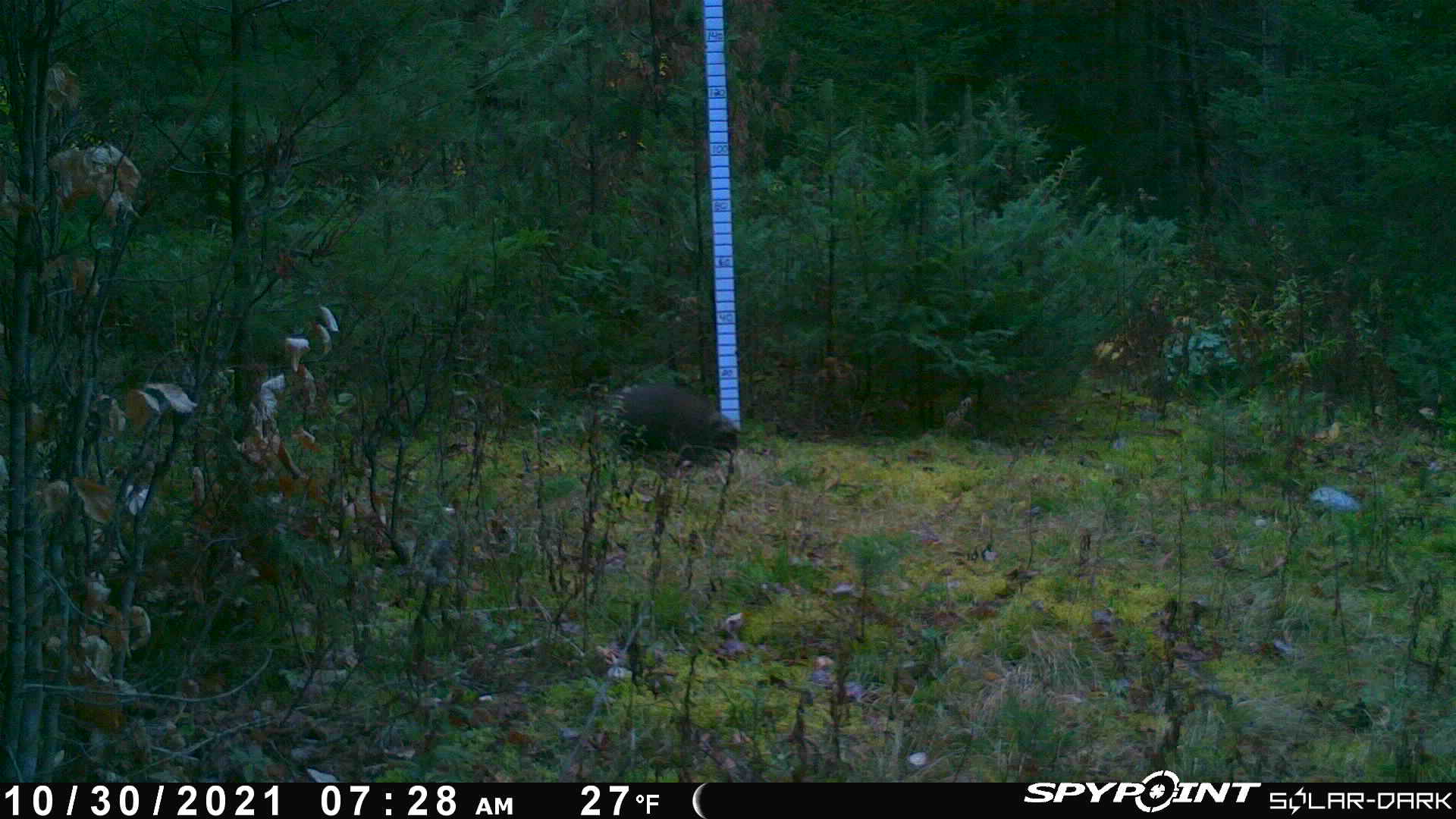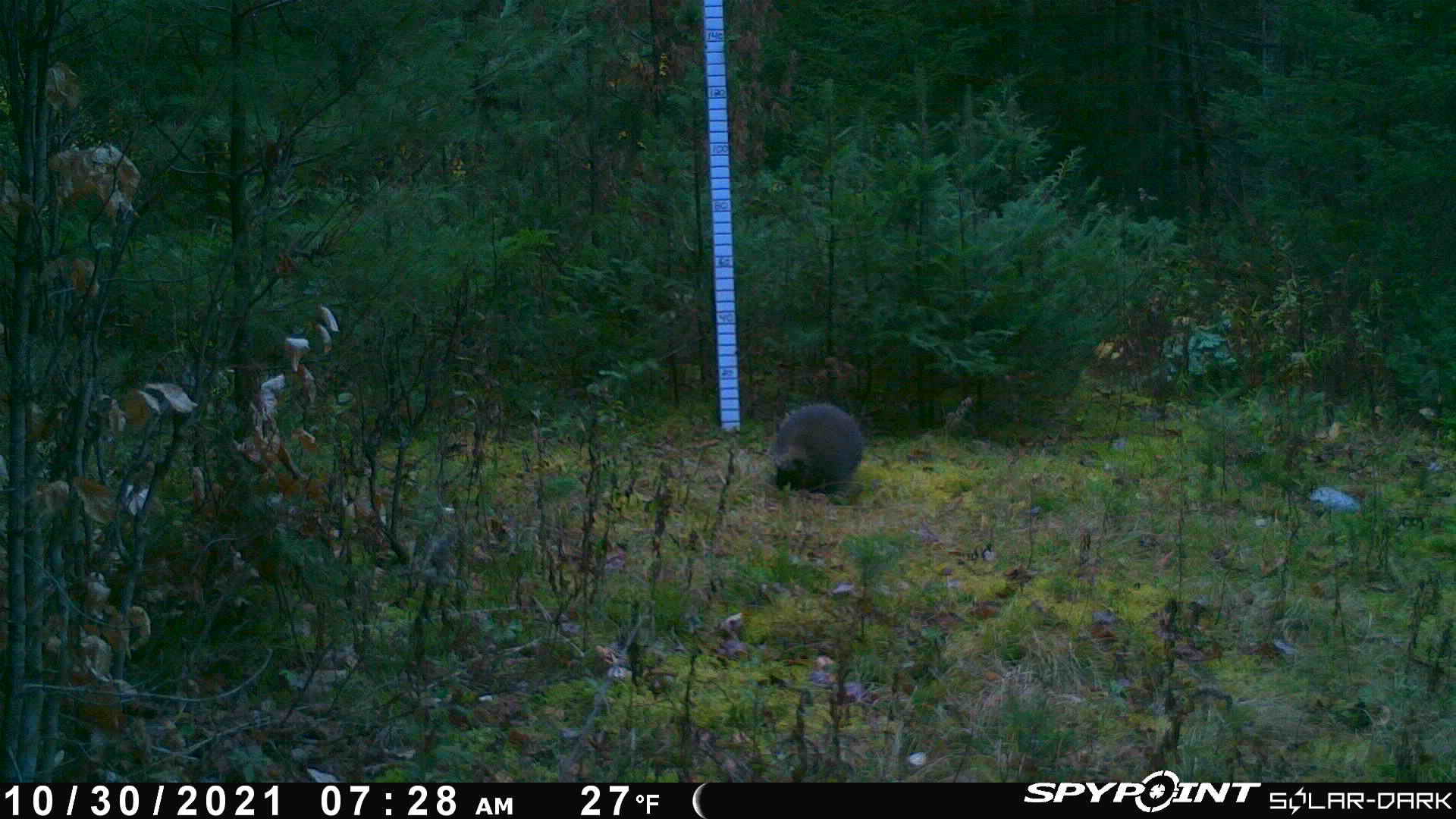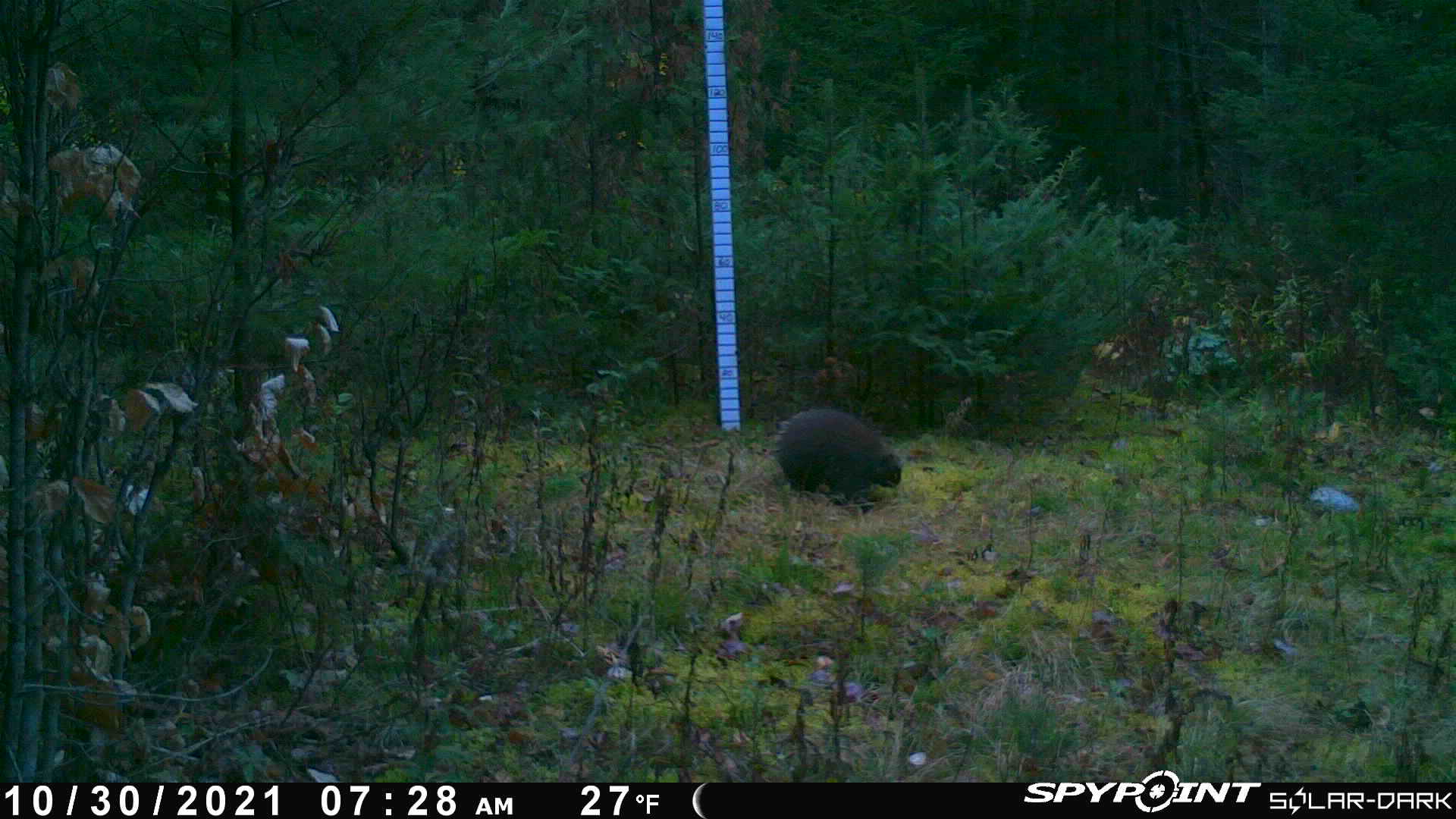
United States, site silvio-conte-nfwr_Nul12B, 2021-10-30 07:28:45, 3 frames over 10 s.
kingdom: Animalia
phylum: Chordata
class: Mammalia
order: Rodentia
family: Erethizontidae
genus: Erethizon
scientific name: Erethizon dorsatum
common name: porcupine